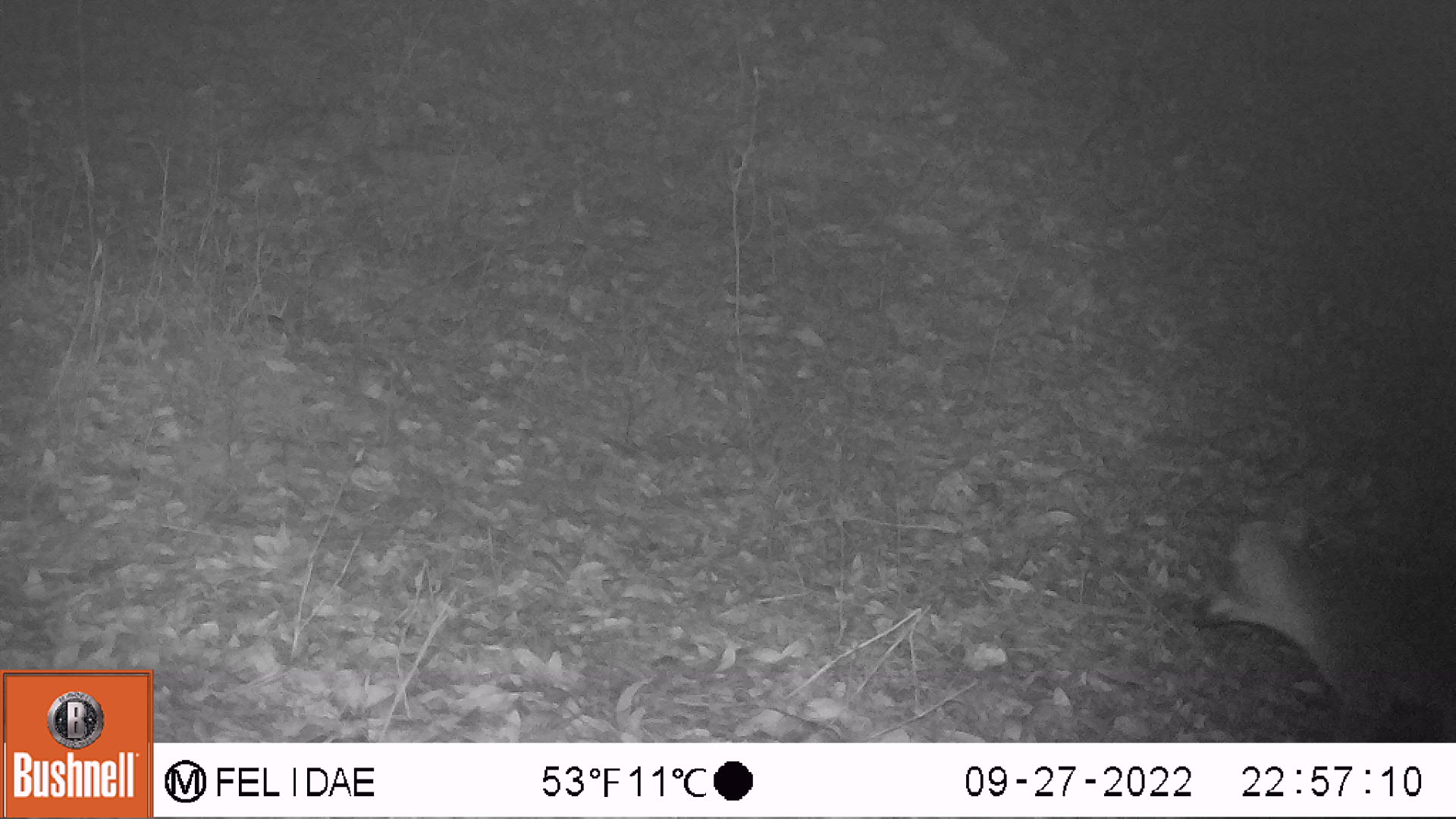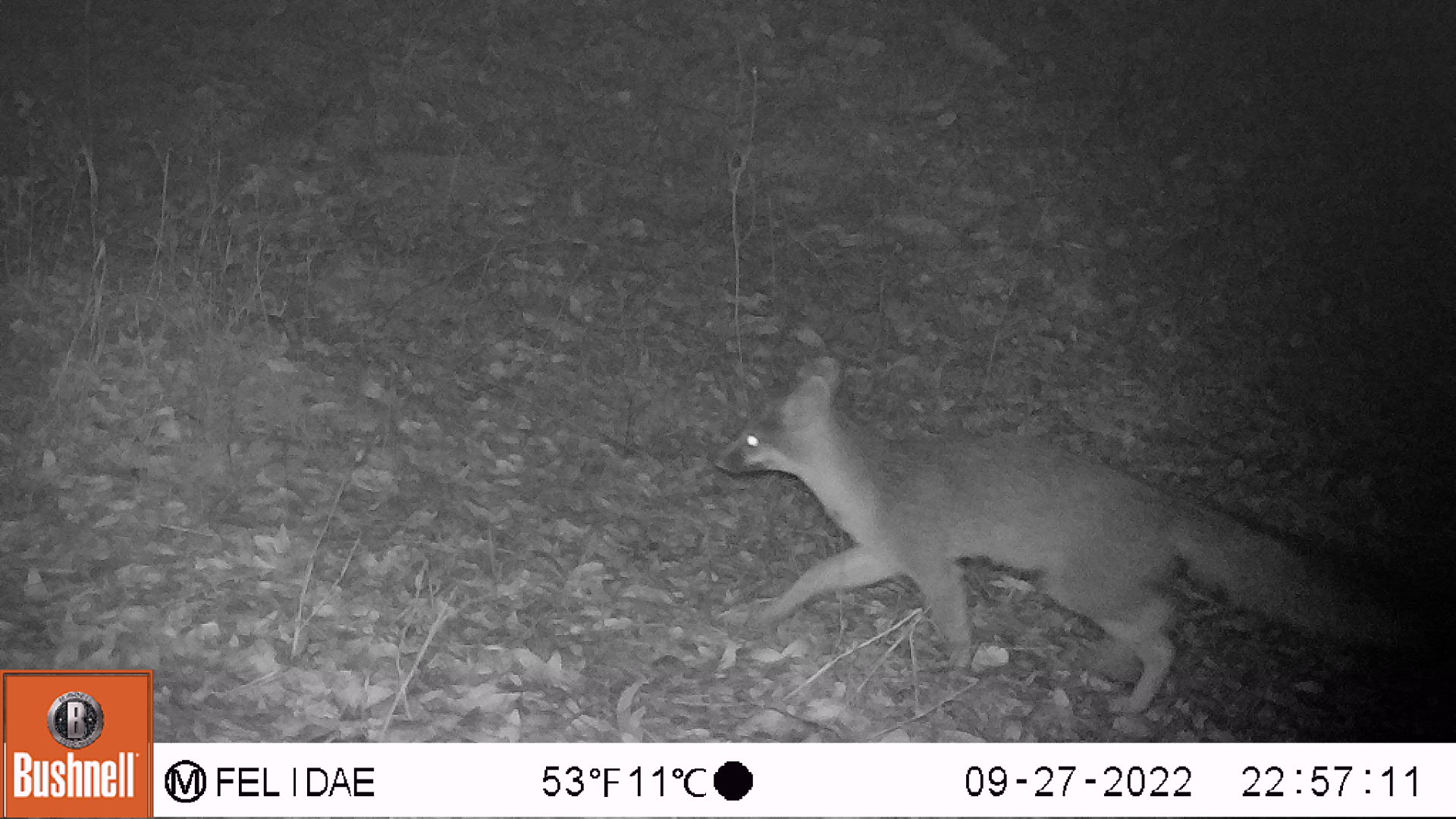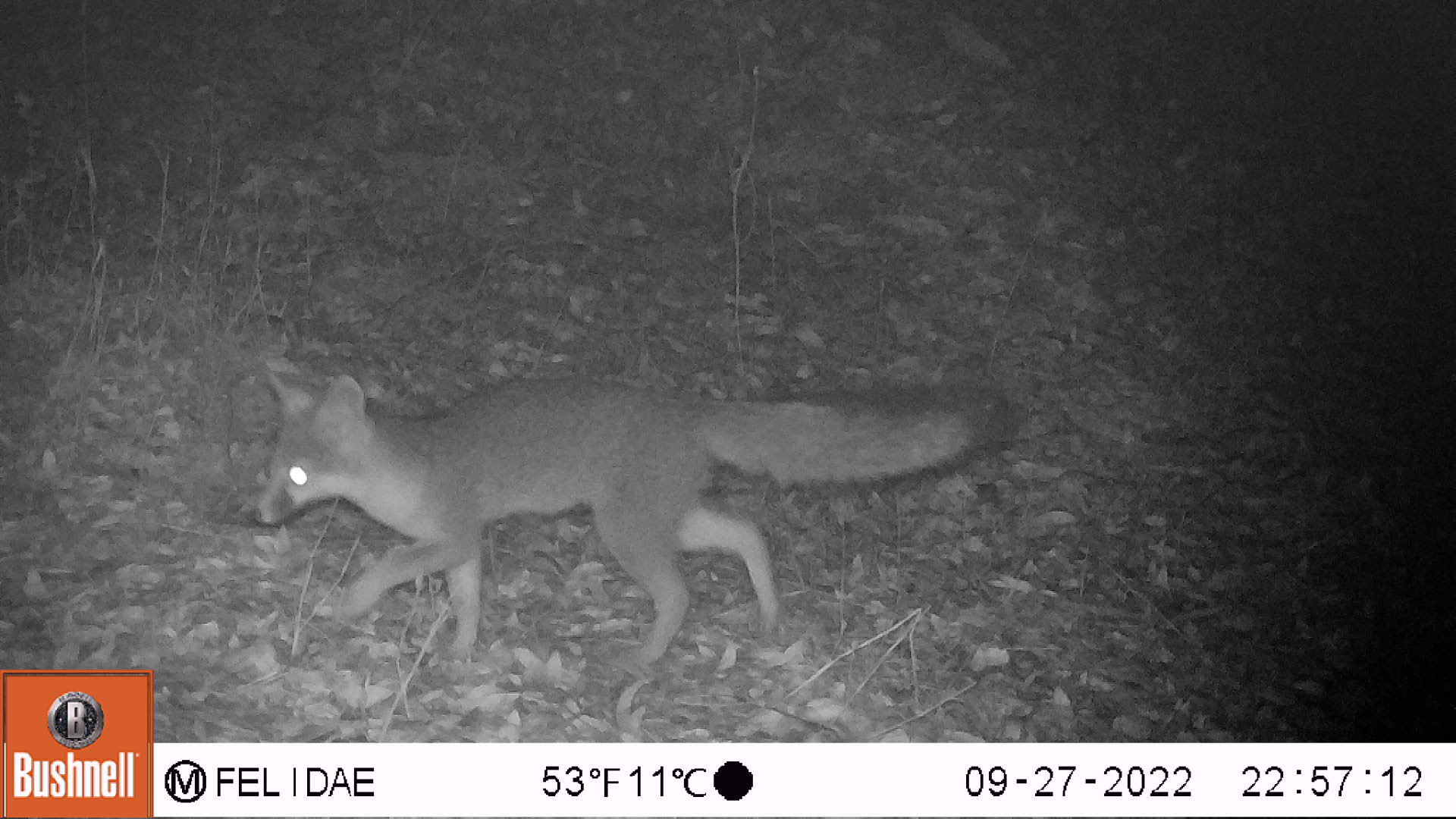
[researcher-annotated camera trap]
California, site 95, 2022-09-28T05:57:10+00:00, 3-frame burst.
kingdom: Animalia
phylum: Chordata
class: Mammalia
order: Carnivora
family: Canidae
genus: Urocyon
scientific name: Urocyon cinereoargenteus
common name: gray fox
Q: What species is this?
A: Gray fox (Urocyon cinereoargenteus).